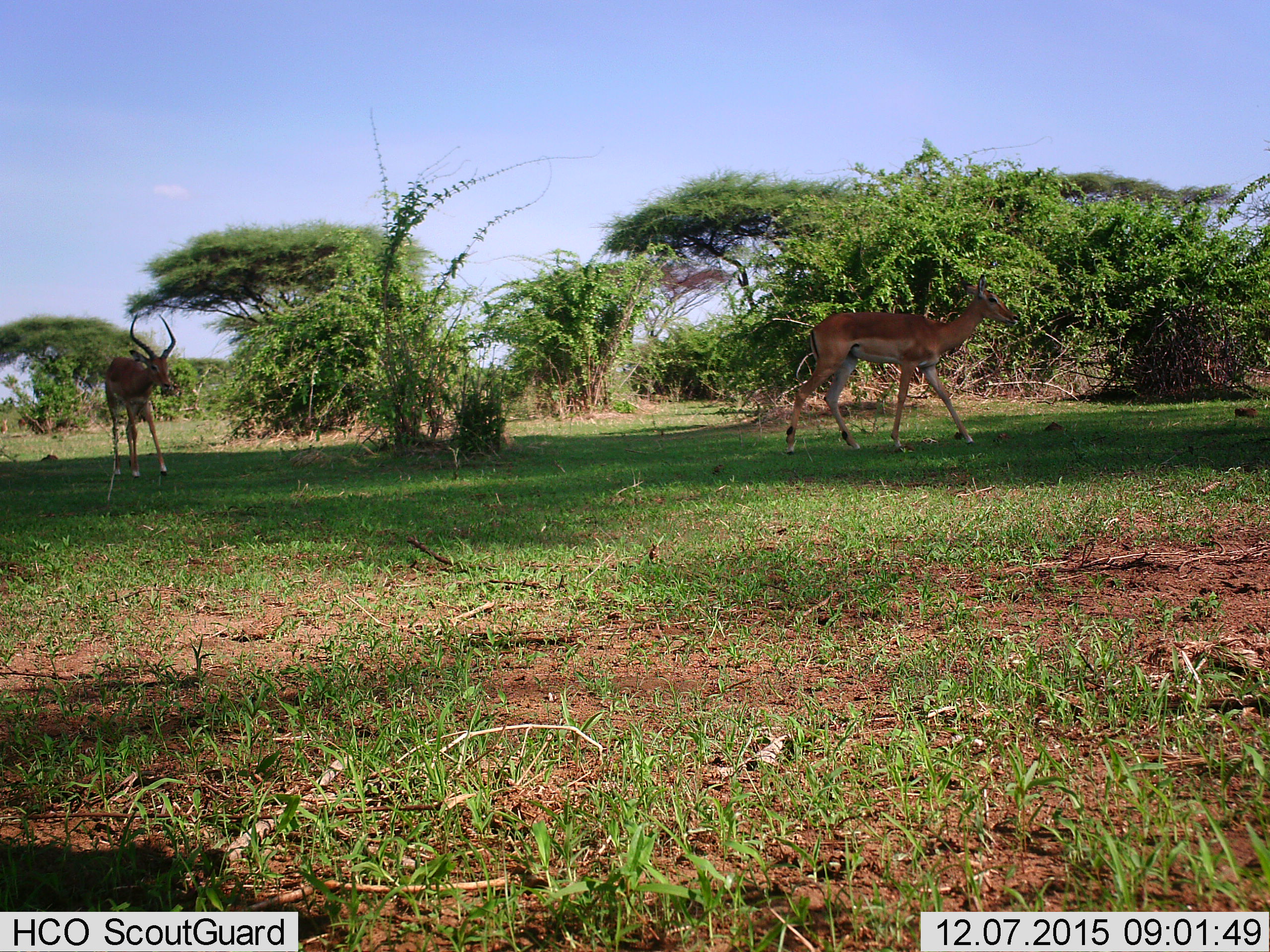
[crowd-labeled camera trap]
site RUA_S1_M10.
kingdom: Animalia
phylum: Chordata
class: Mammalia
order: Artiodactyla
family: Bovidae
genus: Aepyceros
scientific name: Aepyceros melampus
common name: impala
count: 2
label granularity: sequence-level